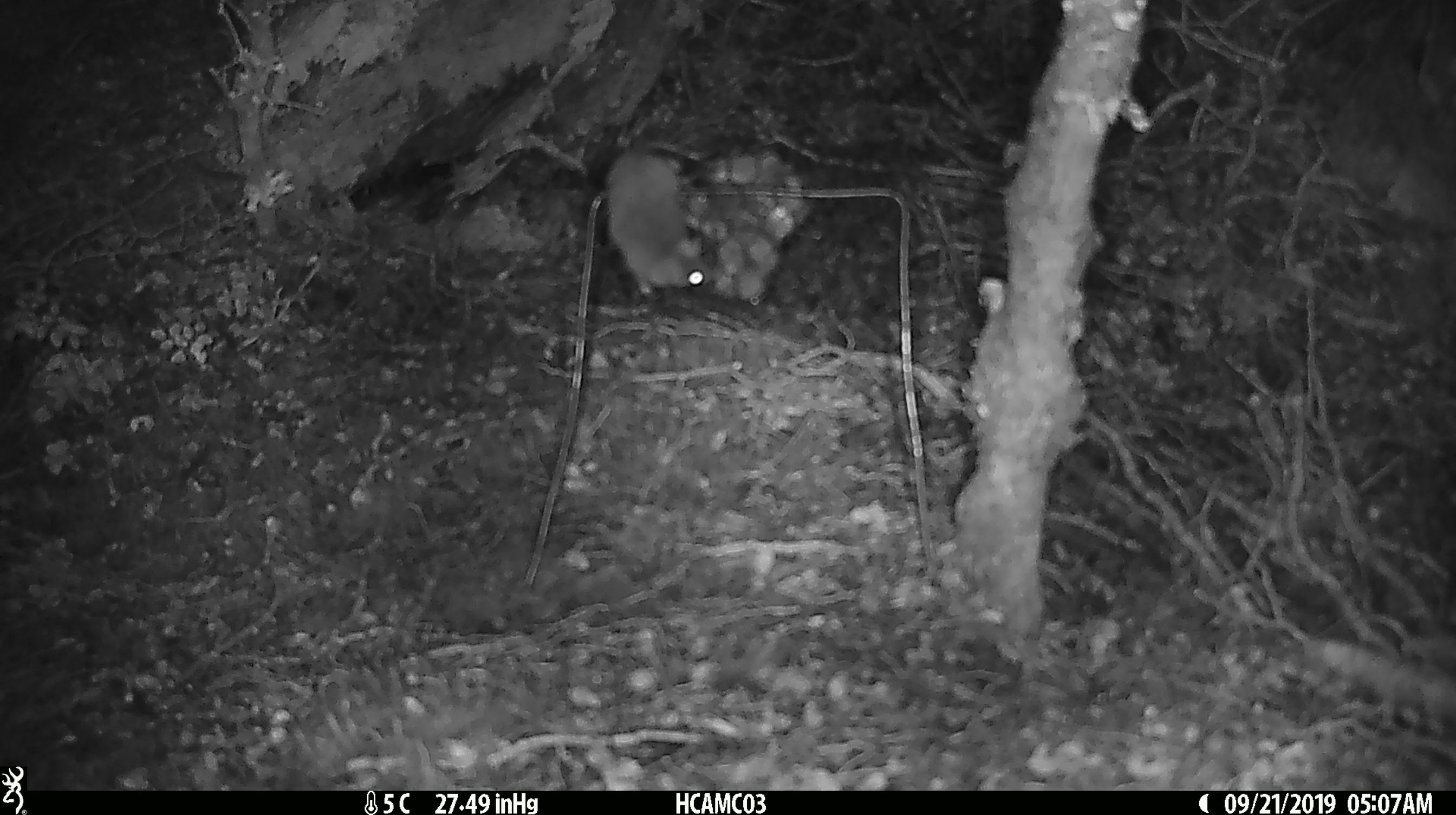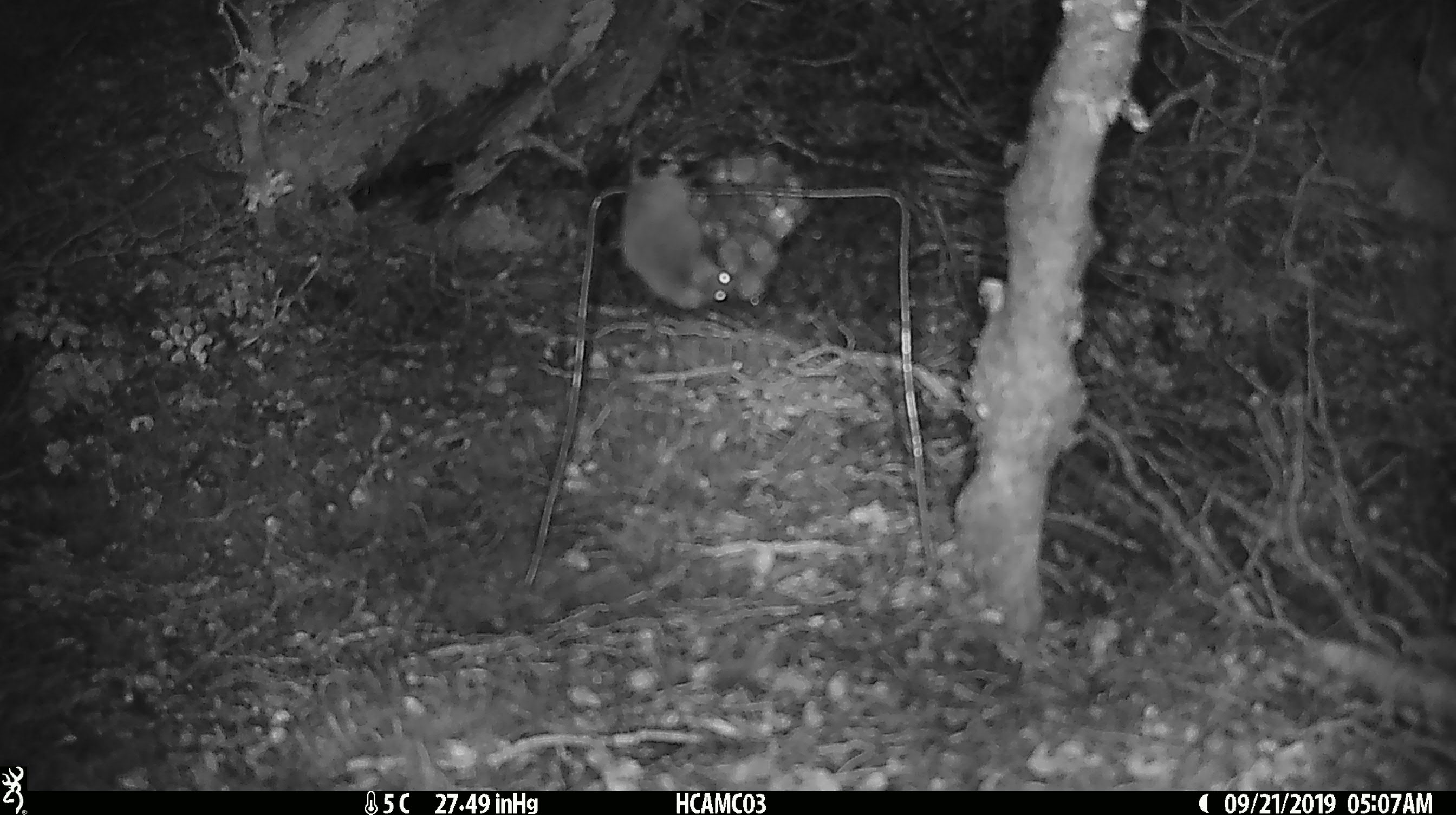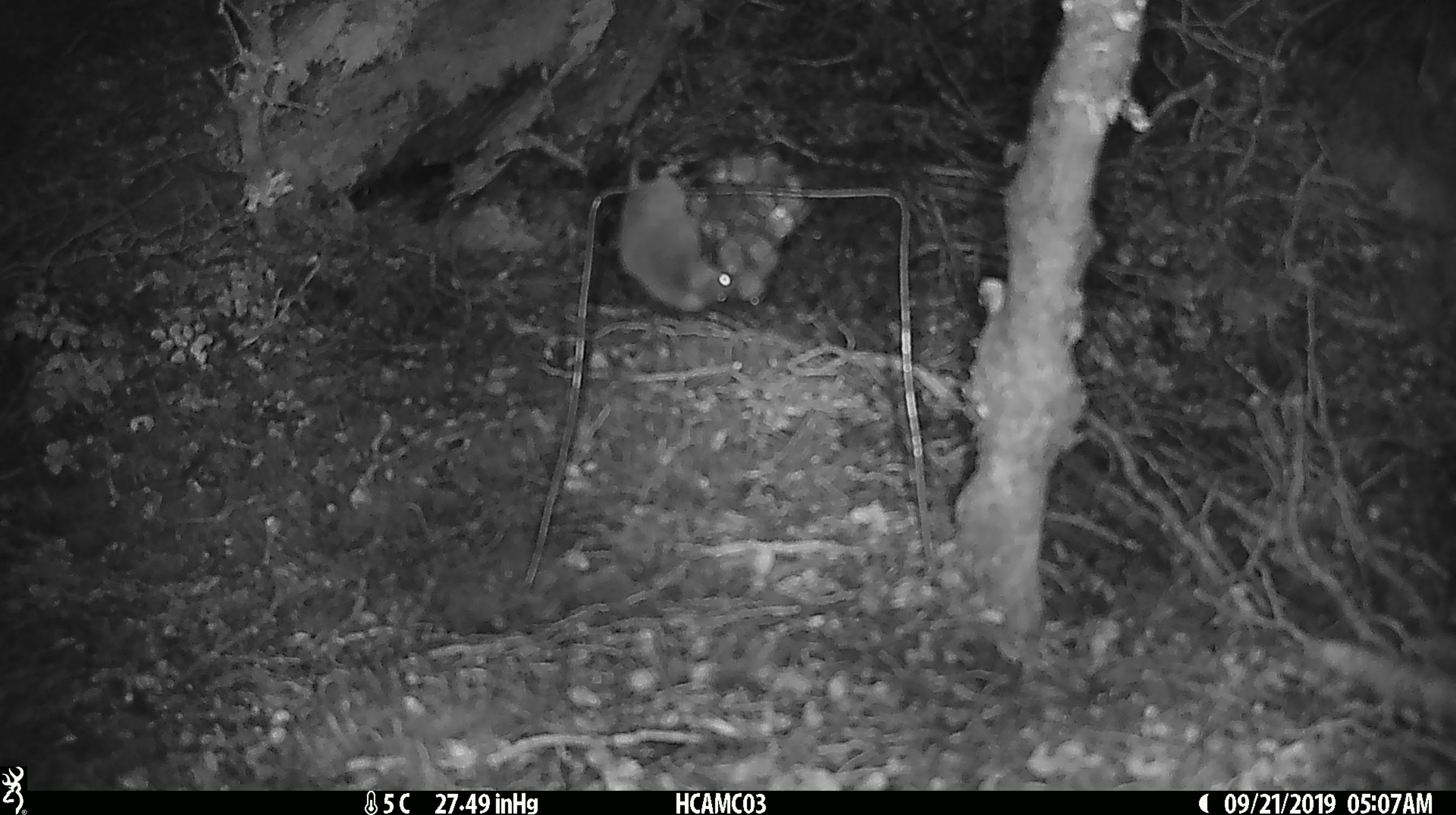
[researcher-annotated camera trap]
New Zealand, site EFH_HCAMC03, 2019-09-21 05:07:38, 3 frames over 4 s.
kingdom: Animalia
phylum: Chordata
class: Mammalia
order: Rodentia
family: Muridae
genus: Mus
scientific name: Mus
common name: mouse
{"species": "mouse (Mus)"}